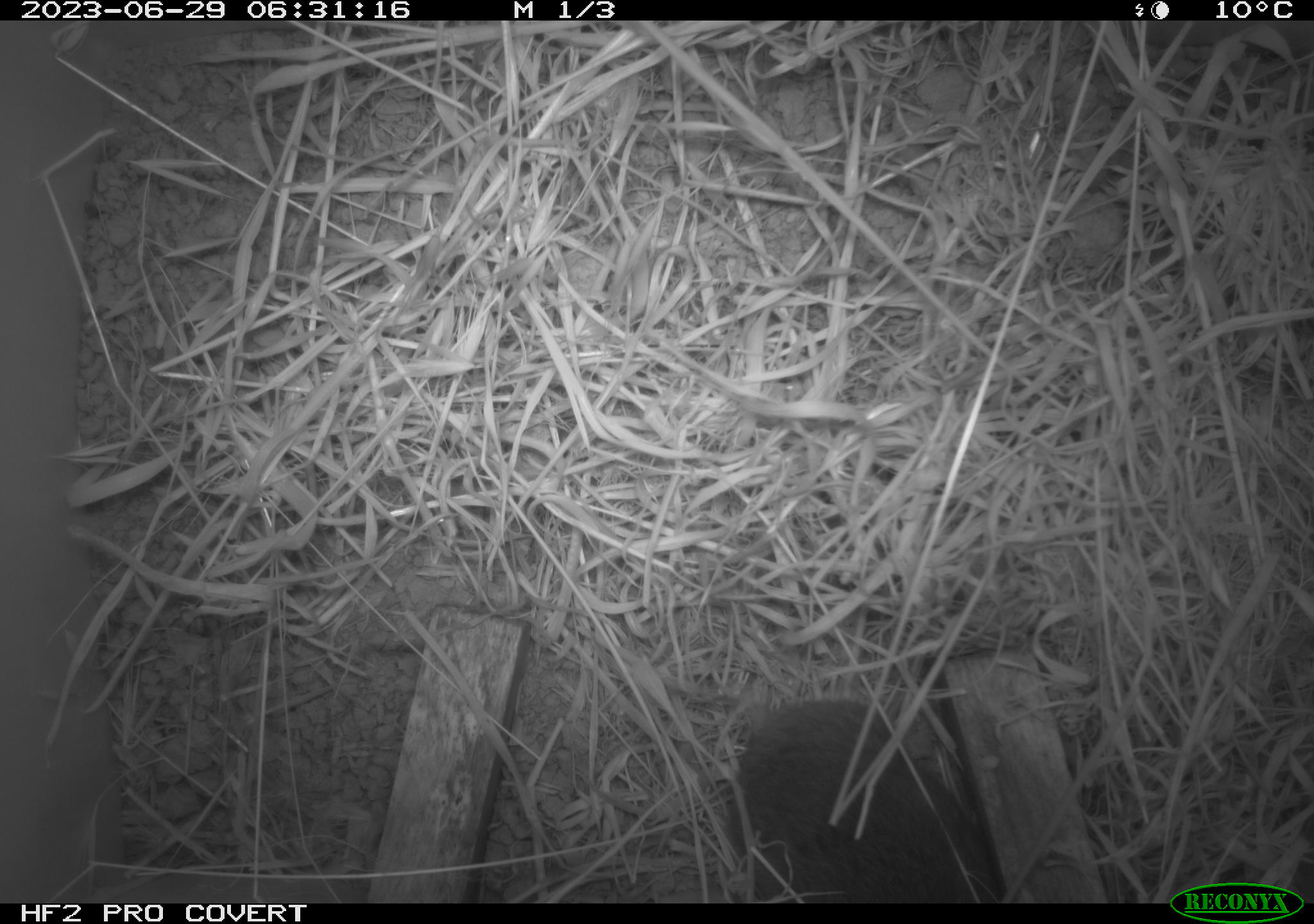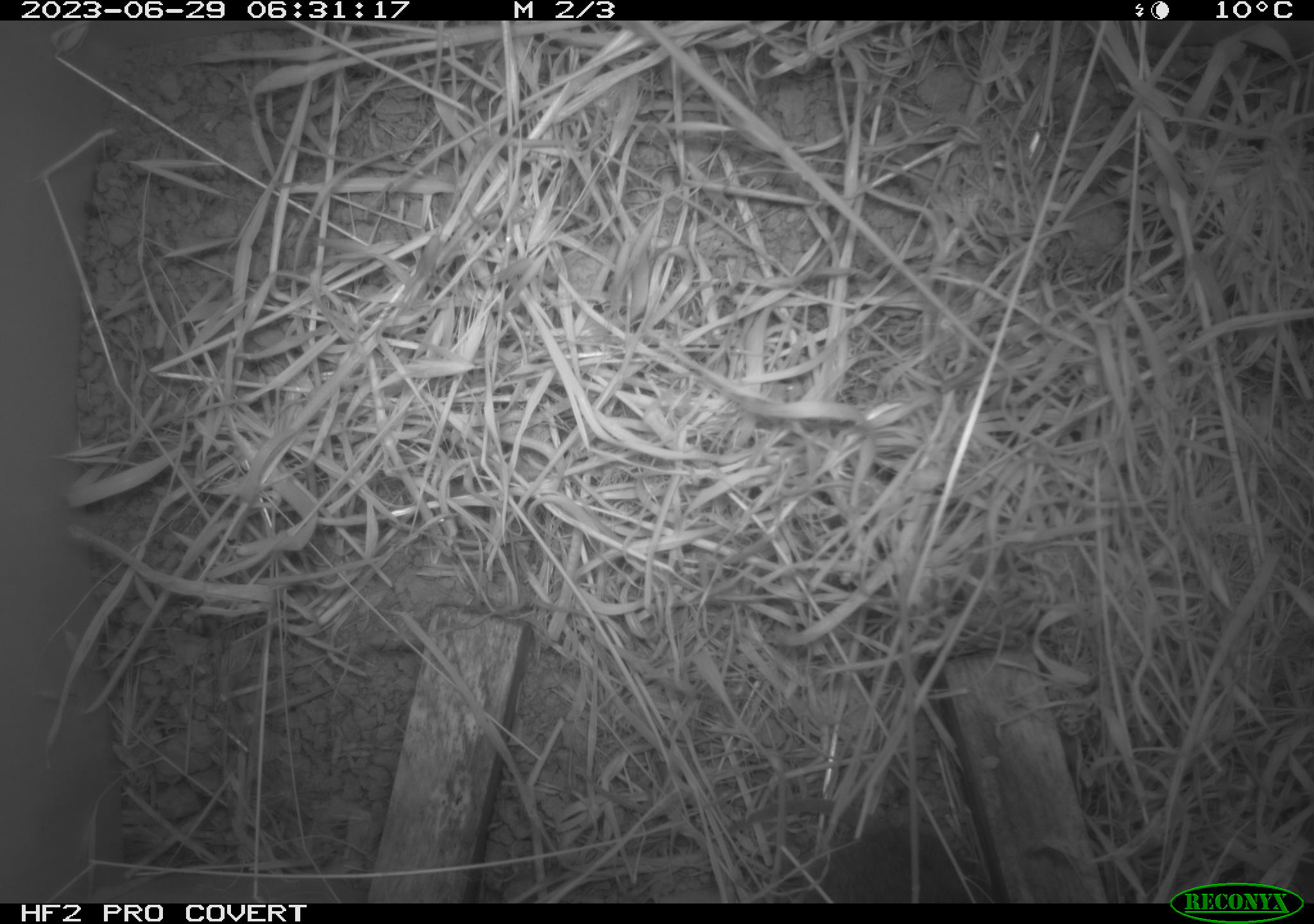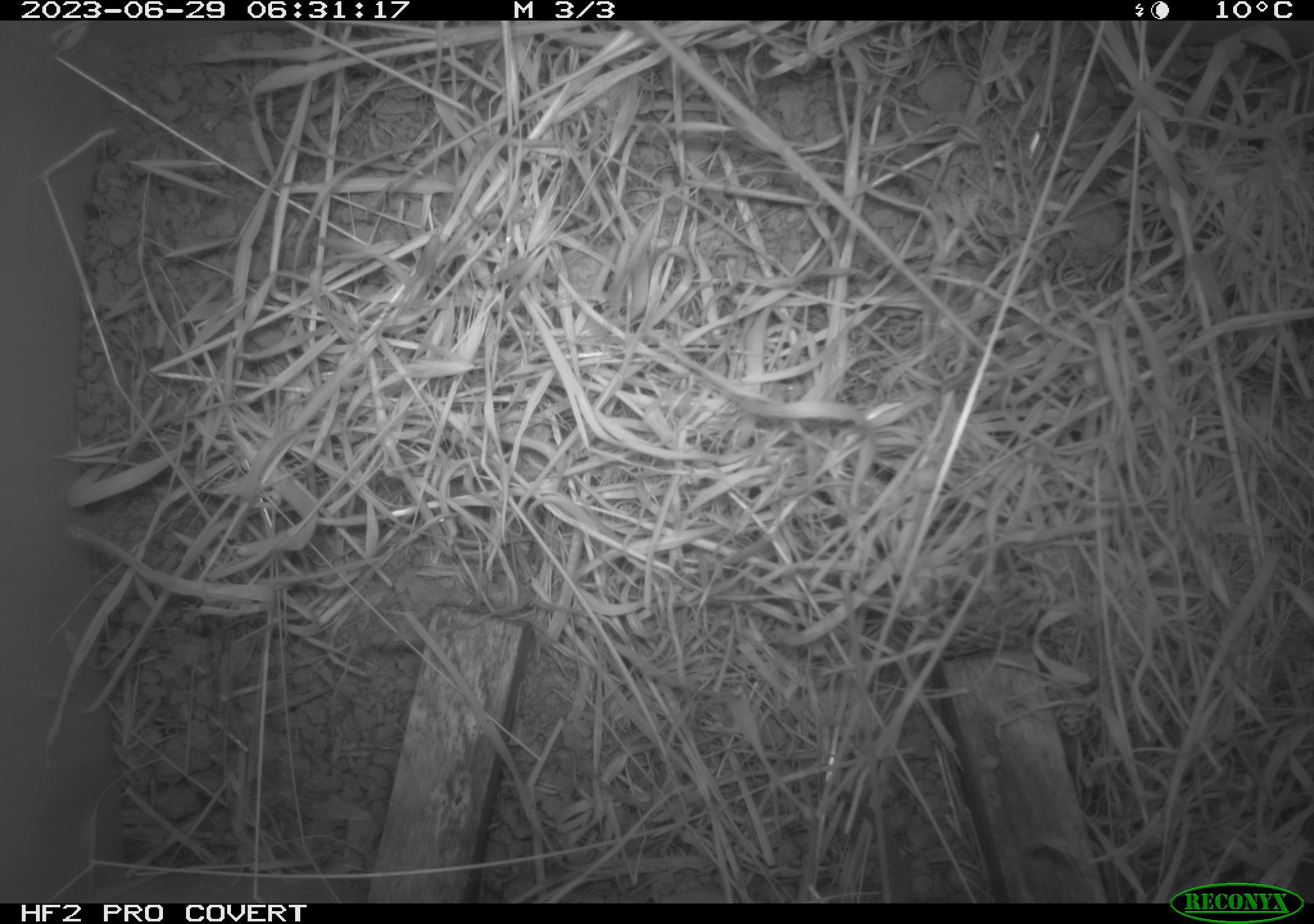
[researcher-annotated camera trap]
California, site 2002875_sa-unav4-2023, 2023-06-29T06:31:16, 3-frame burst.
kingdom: Animalia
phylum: Chordata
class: Mammalia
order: Rodentia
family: Cricetidae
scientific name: Arvicolinae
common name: voles, lemmings, and muskrats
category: arvicolinae subfamily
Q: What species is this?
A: Arvicolinae subfamily (voles, lemmings, and muskrats) (Arvicolinae).